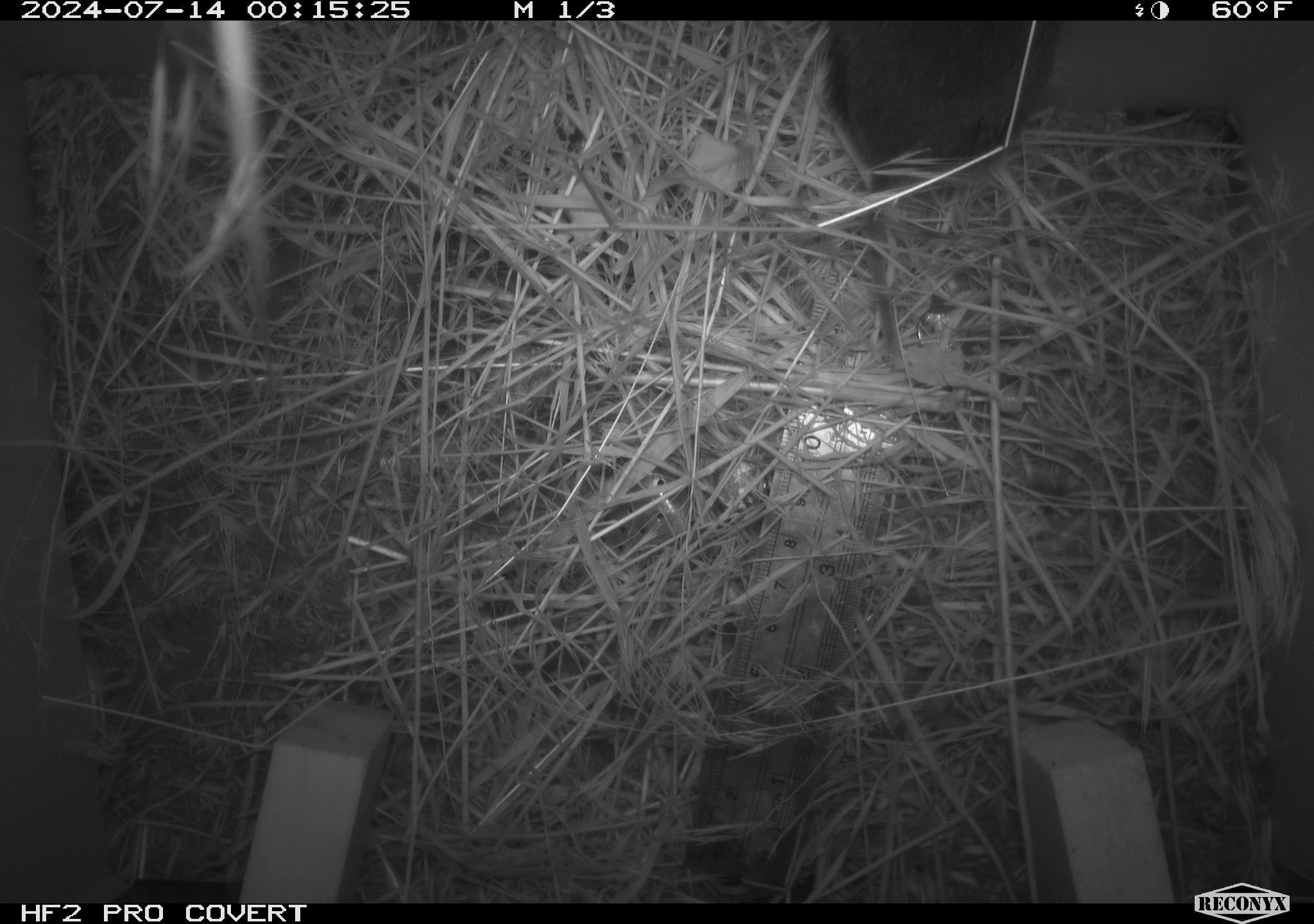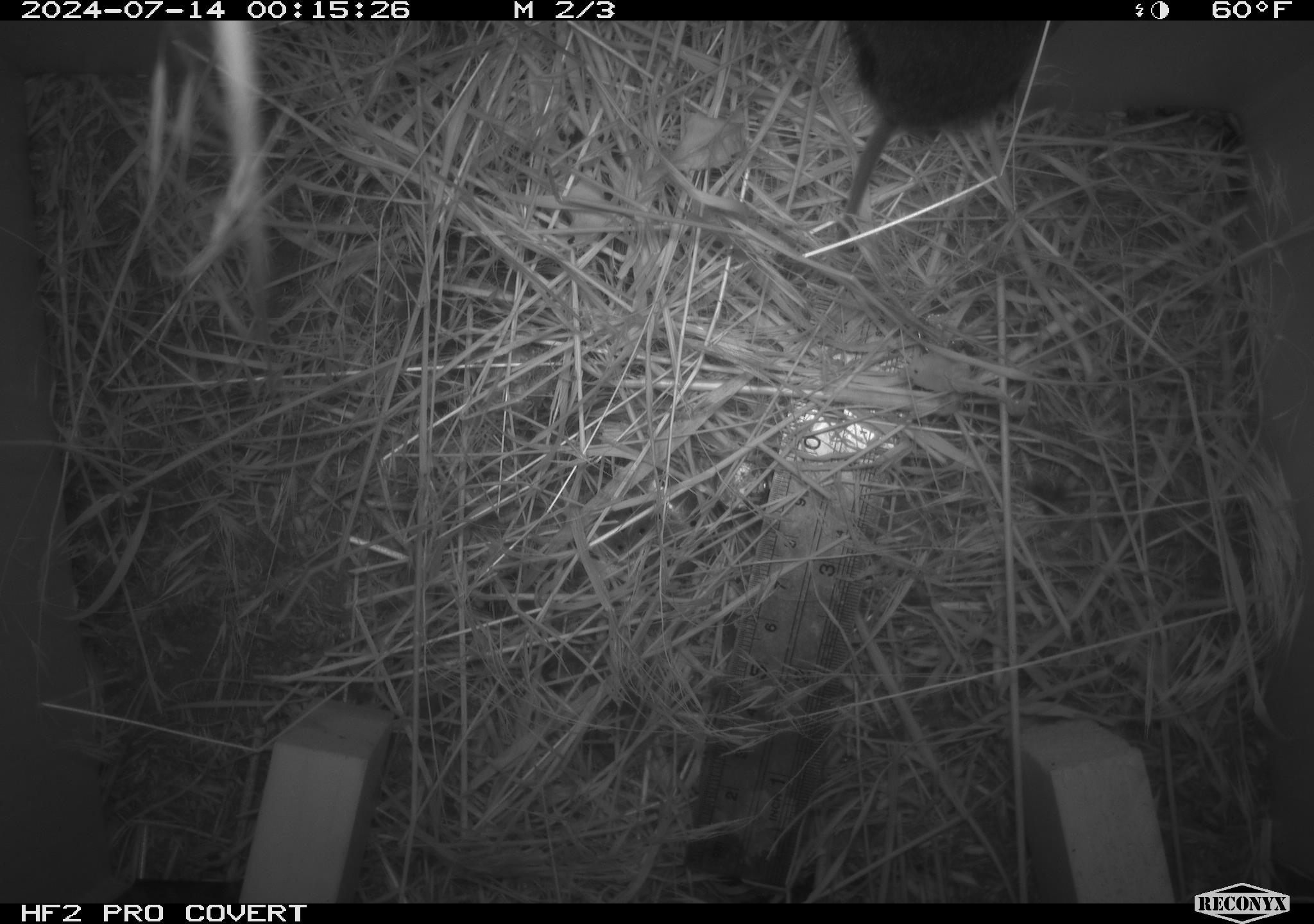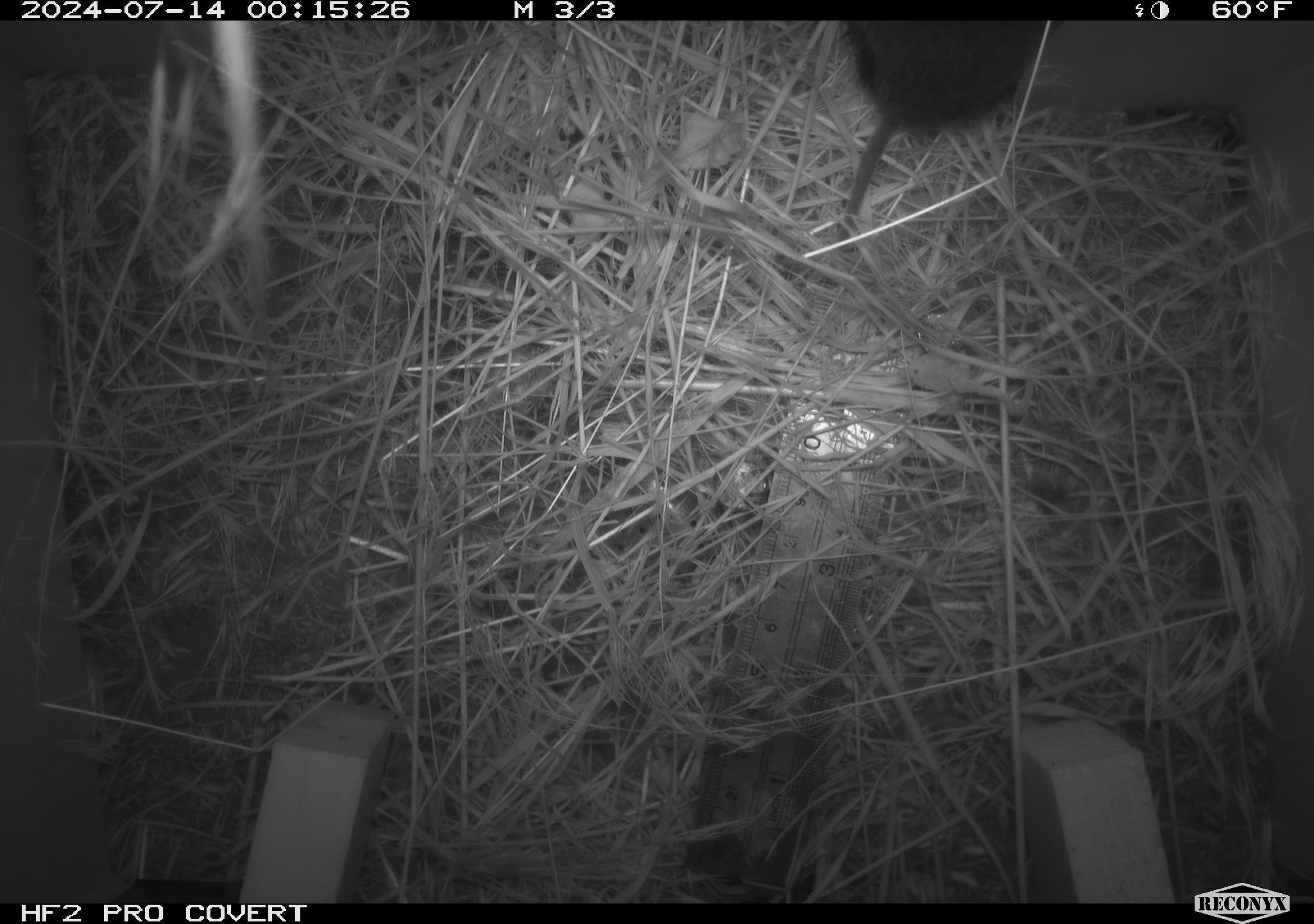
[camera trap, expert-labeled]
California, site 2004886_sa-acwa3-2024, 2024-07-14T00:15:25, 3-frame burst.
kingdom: Animalia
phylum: Chordata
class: Mammalia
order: Rodentia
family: Cricetidae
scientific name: Arvicolinae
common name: voles, lemmings, and muskrats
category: arvicolinae subfamily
Arvicolinae subfamily (voles, lemmings, and muskrats) (Arvicolinae).